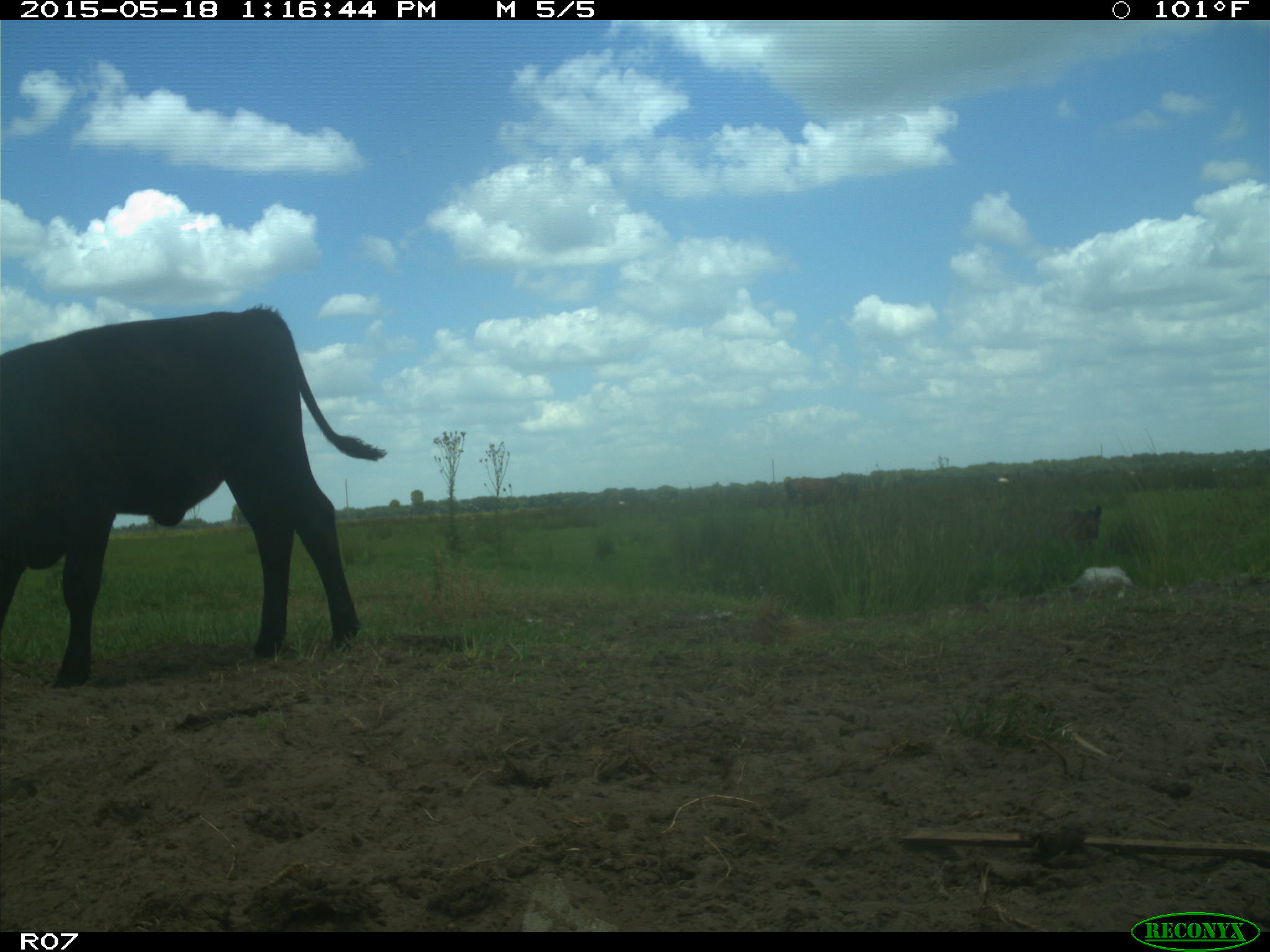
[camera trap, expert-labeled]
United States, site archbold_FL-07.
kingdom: Animalia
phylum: Chordata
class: Mammalia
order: Artiodactyla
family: Bovidae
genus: Bos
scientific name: Bos taurus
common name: domestic cow